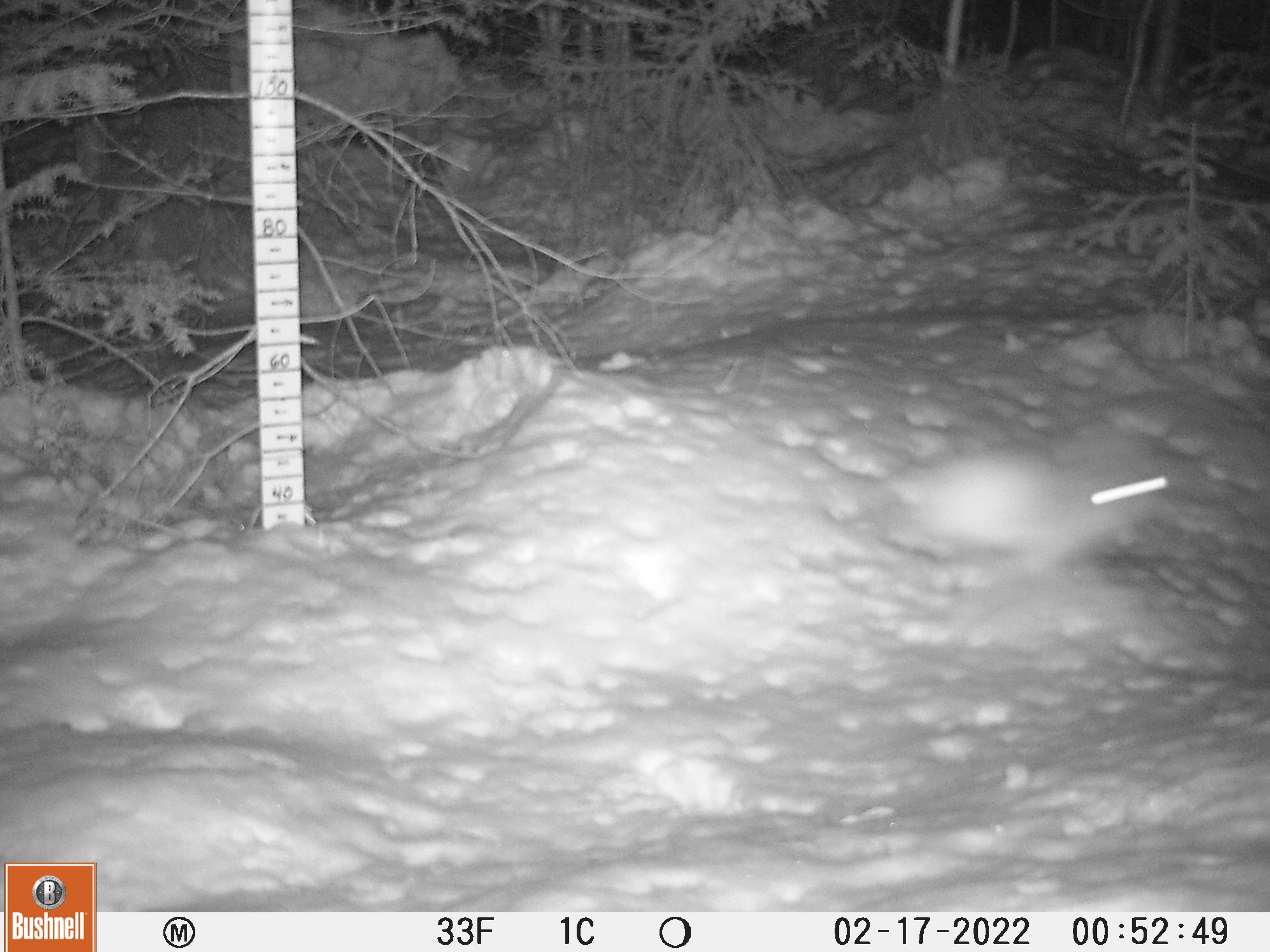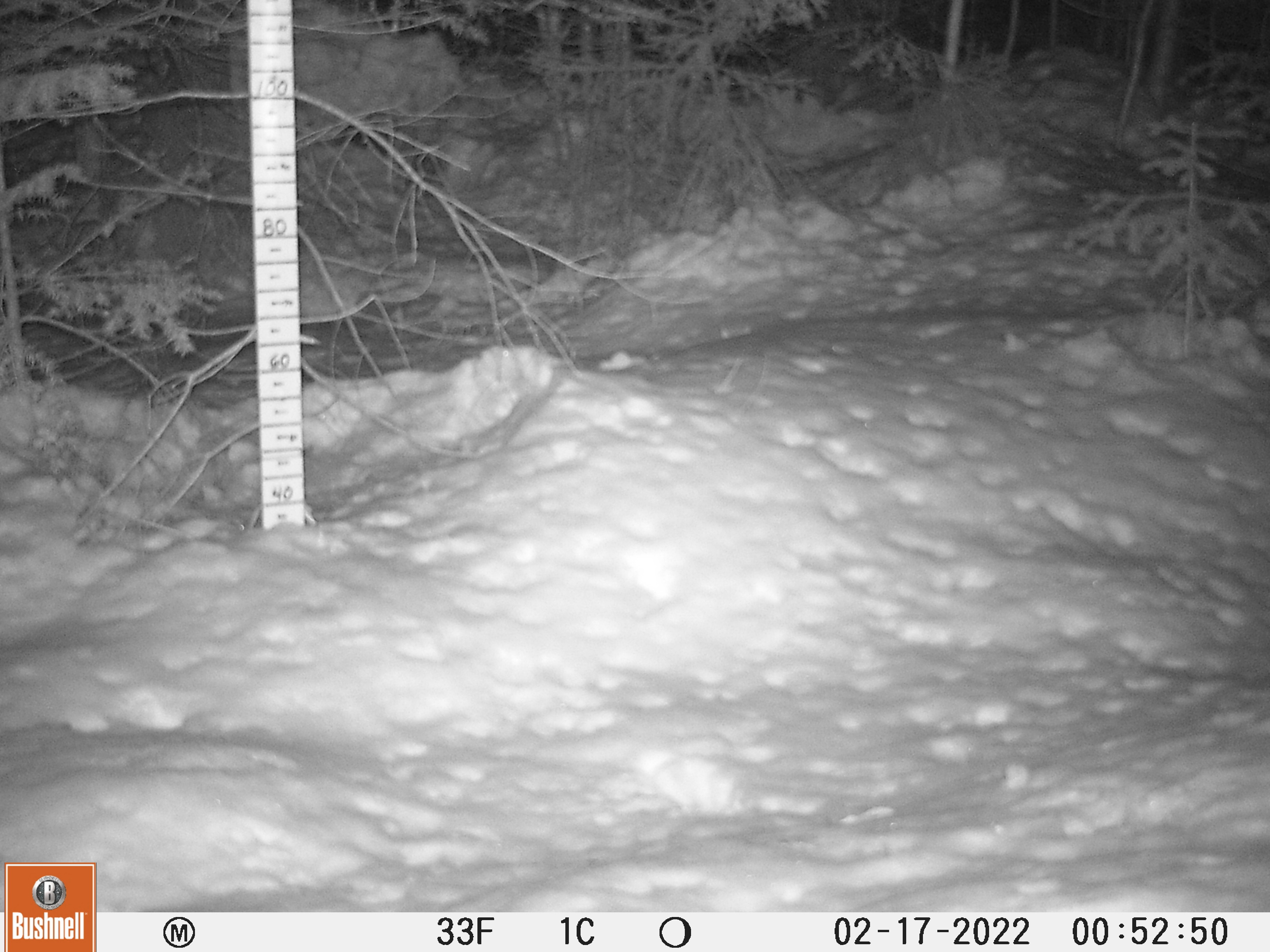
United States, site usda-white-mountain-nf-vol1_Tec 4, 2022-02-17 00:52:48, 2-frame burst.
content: unidentified animal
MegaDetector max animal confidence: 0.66